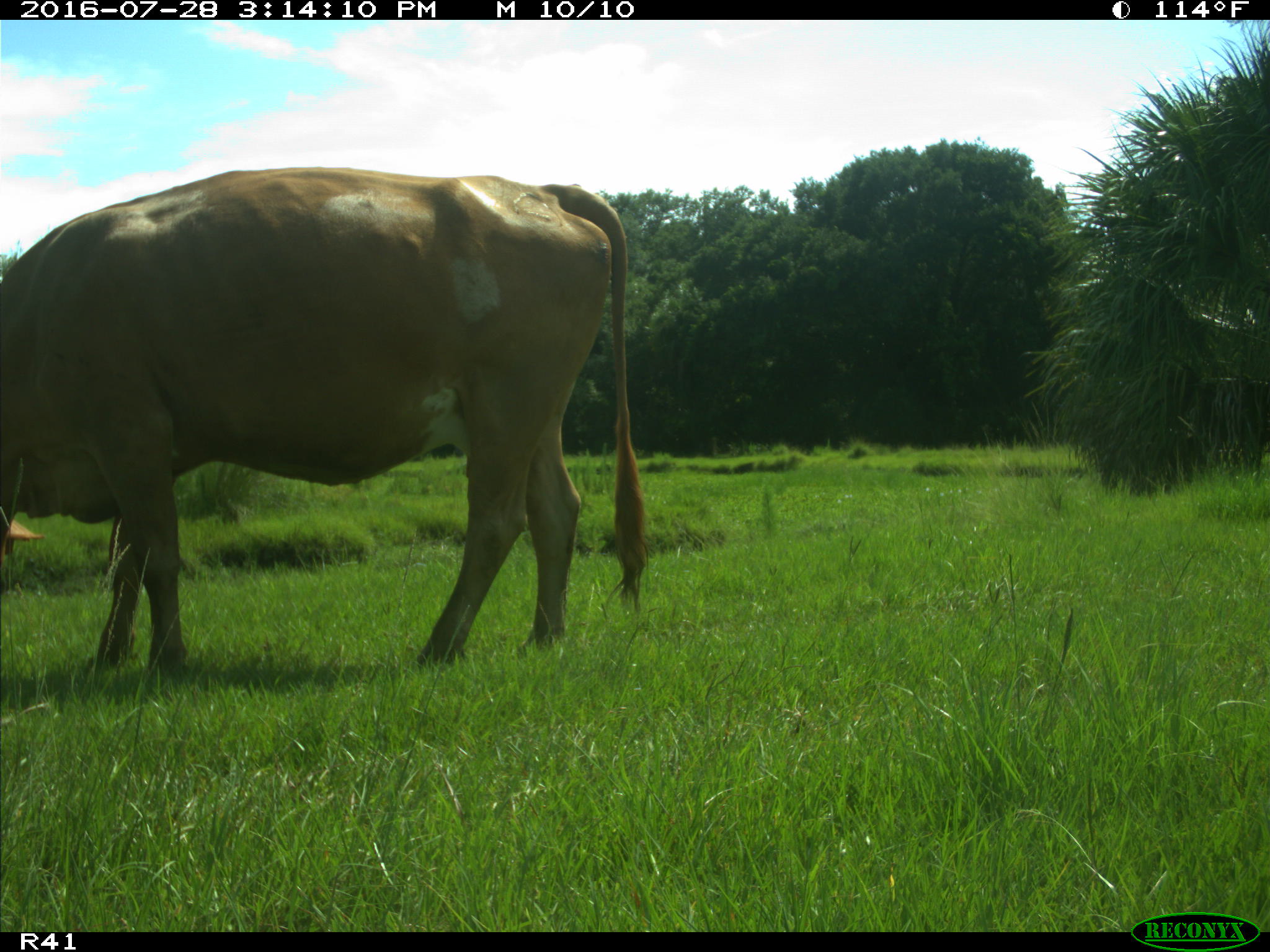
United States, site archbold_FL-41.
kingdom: Animalia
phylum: Chordata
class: Mammalia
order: Artiodactyla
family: Bovidae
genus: Bos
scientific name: Bos taurus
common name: domestic cow